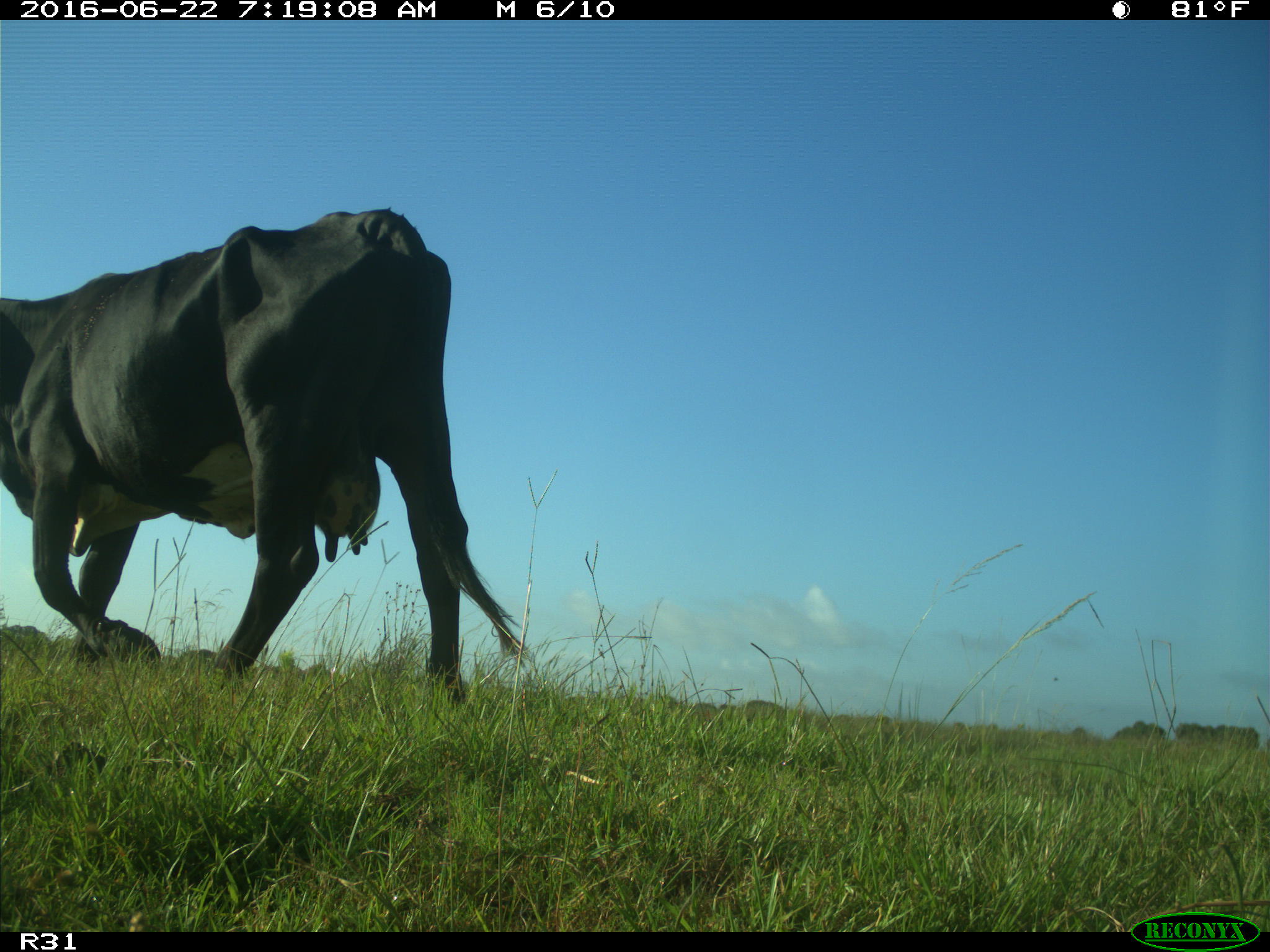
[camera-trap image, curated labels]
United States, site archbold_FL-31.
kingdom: Animalia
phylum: Chordata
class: Mammalia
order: Artiodactyla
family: Bovidae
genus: Bos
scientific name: Bos taurus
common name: domestic cow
Bos taurus (domestic cow).